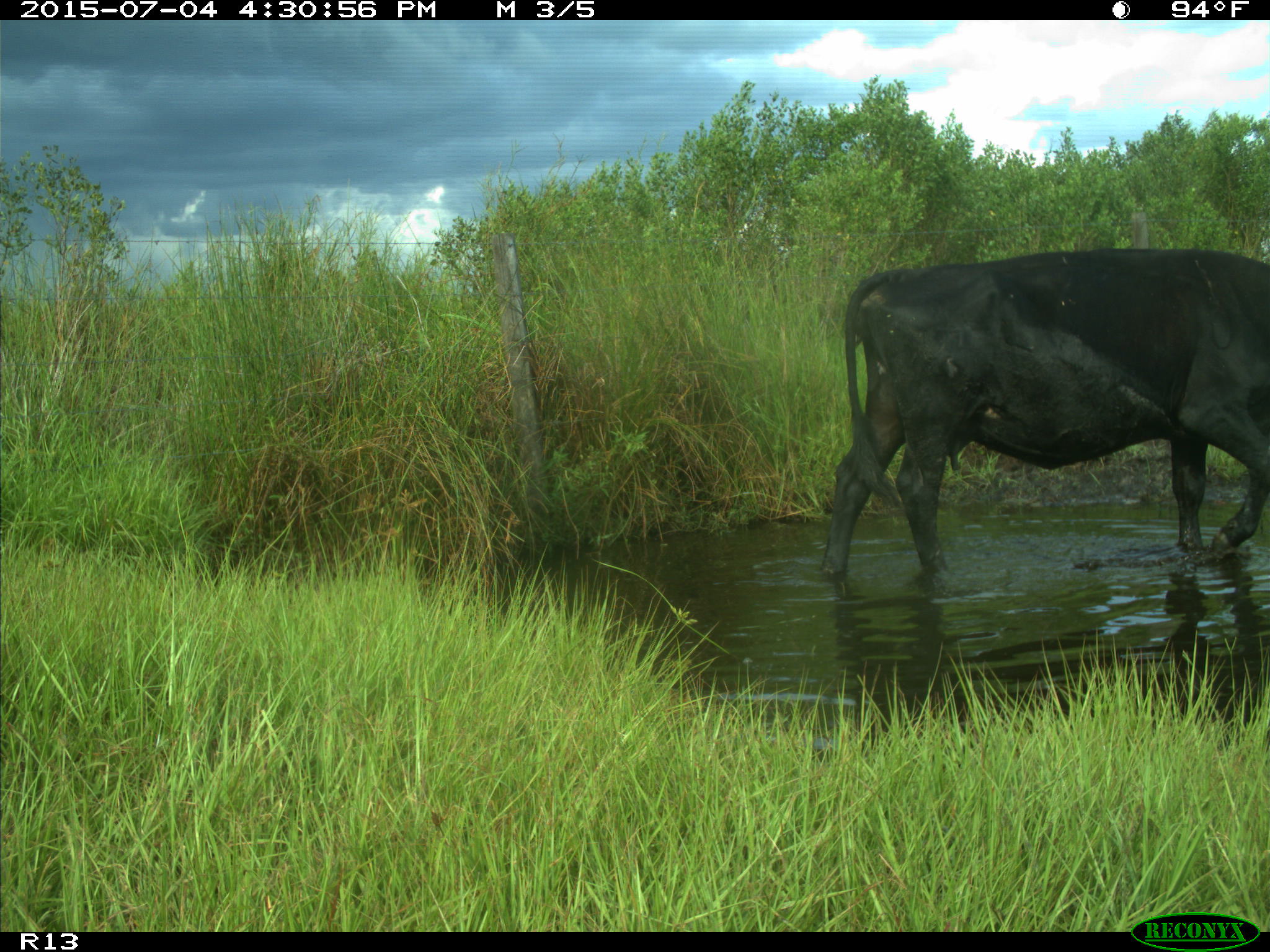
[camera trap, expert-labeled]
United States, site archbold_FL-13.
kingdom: Animalia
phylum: Chordata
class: Mammalia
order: Artiodactyla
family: Bovidae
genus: Bos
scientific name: Bos taurus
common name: domestic cow